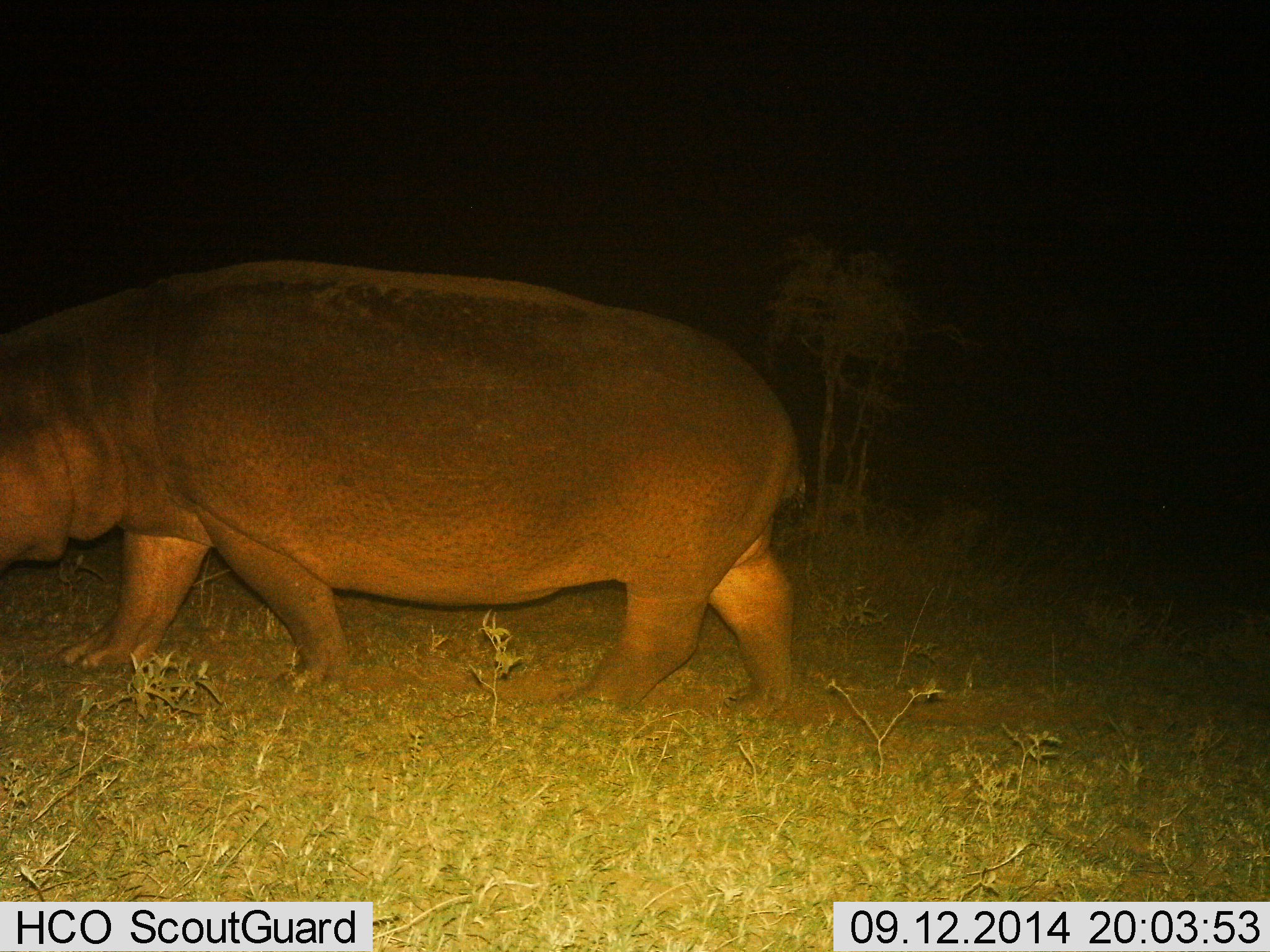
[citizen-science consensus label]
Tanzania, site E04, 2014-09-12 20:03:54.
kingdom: Animalia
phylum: Chordata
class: Mammalia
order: Artiodactyla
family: Hippopotamidae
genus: Hippopotamus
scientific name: Hippopotamus amphibius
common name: hippopotamus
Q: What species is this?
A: Hippopotamus (Hippopotamus amphibius).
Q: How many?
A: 1.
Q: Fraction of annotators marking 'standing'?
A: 0%.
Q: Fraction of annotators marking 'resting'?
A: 0%.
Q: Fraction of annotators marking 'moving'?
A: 100%.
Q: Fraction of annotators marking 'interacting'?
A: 0%.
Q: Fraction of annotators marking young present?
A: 0%.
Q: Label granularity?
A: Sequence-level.